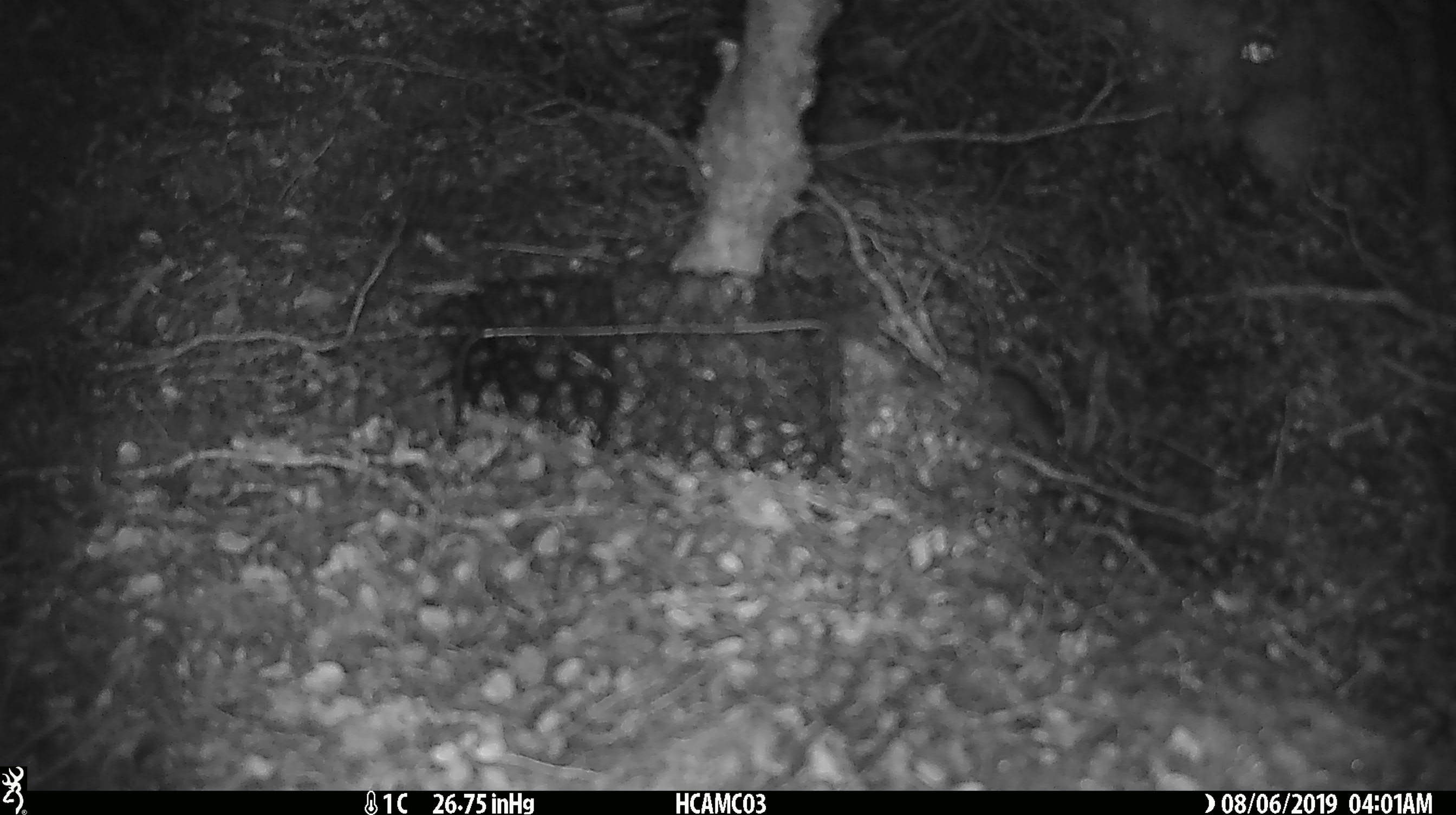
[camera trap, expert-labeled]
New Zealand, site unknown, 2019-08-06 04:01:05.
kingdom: Animalia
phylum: Chordata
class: Mammalia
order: Rodentia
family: Muridae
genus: Mus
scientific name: Mus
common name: mouse